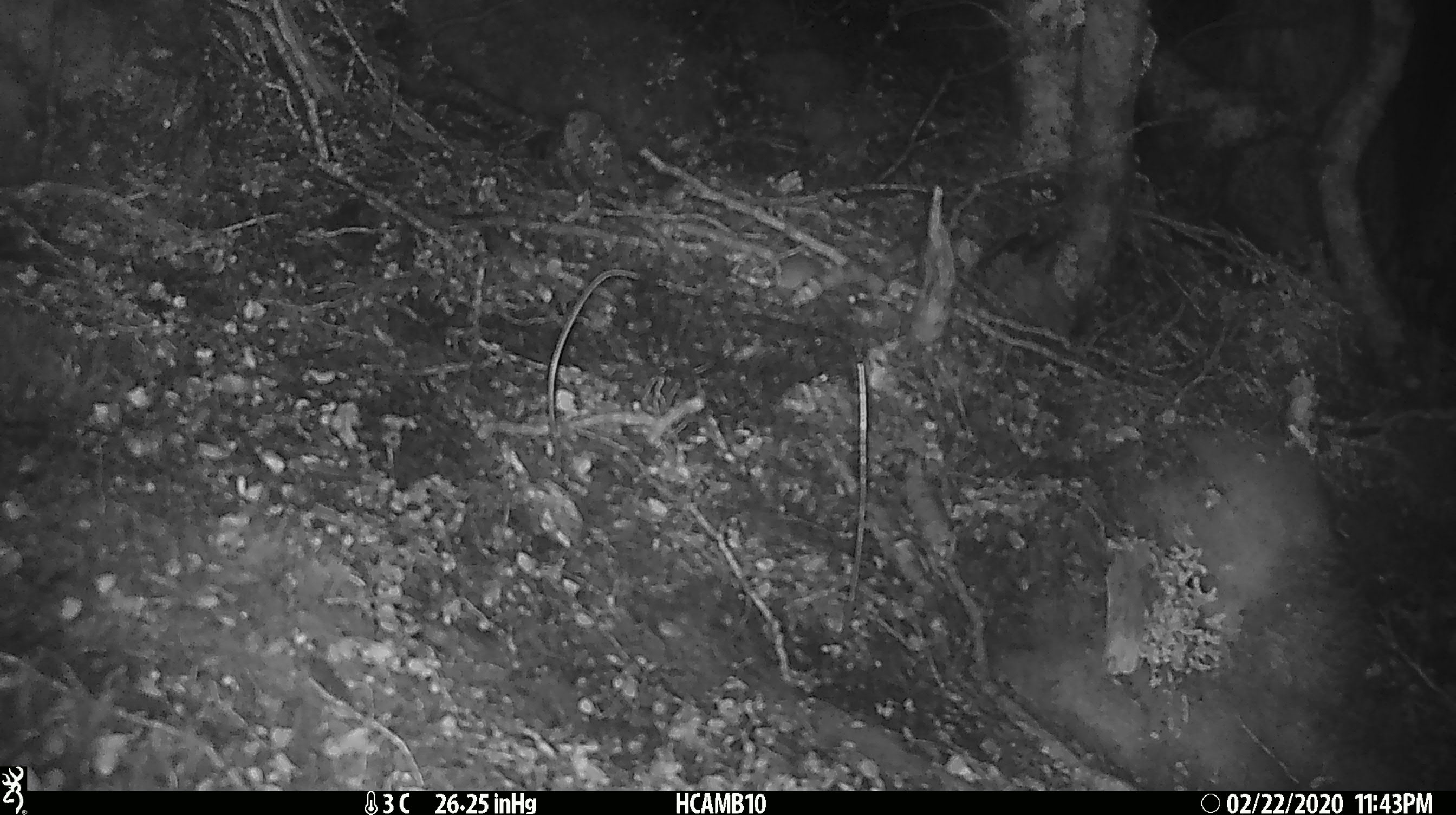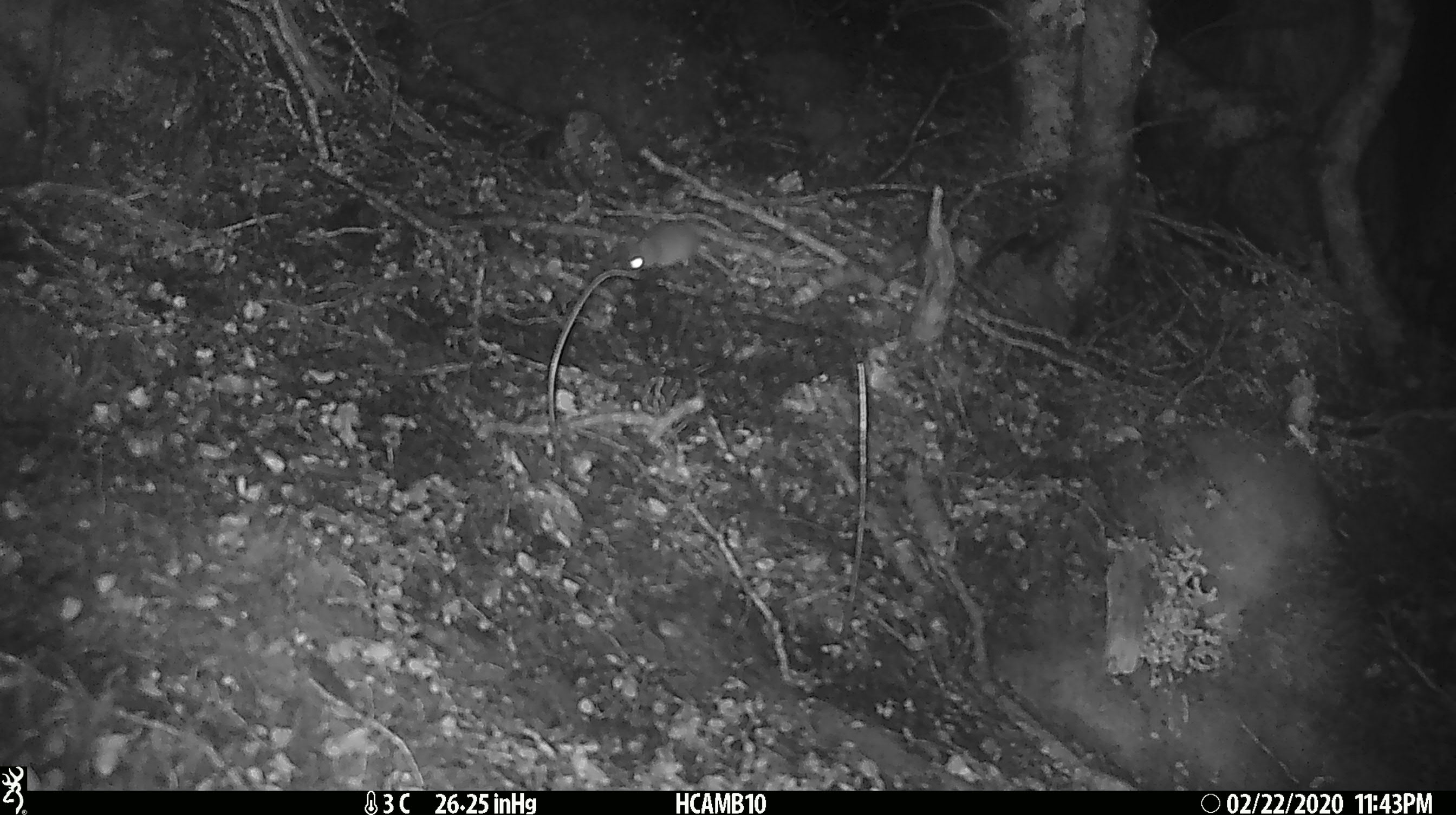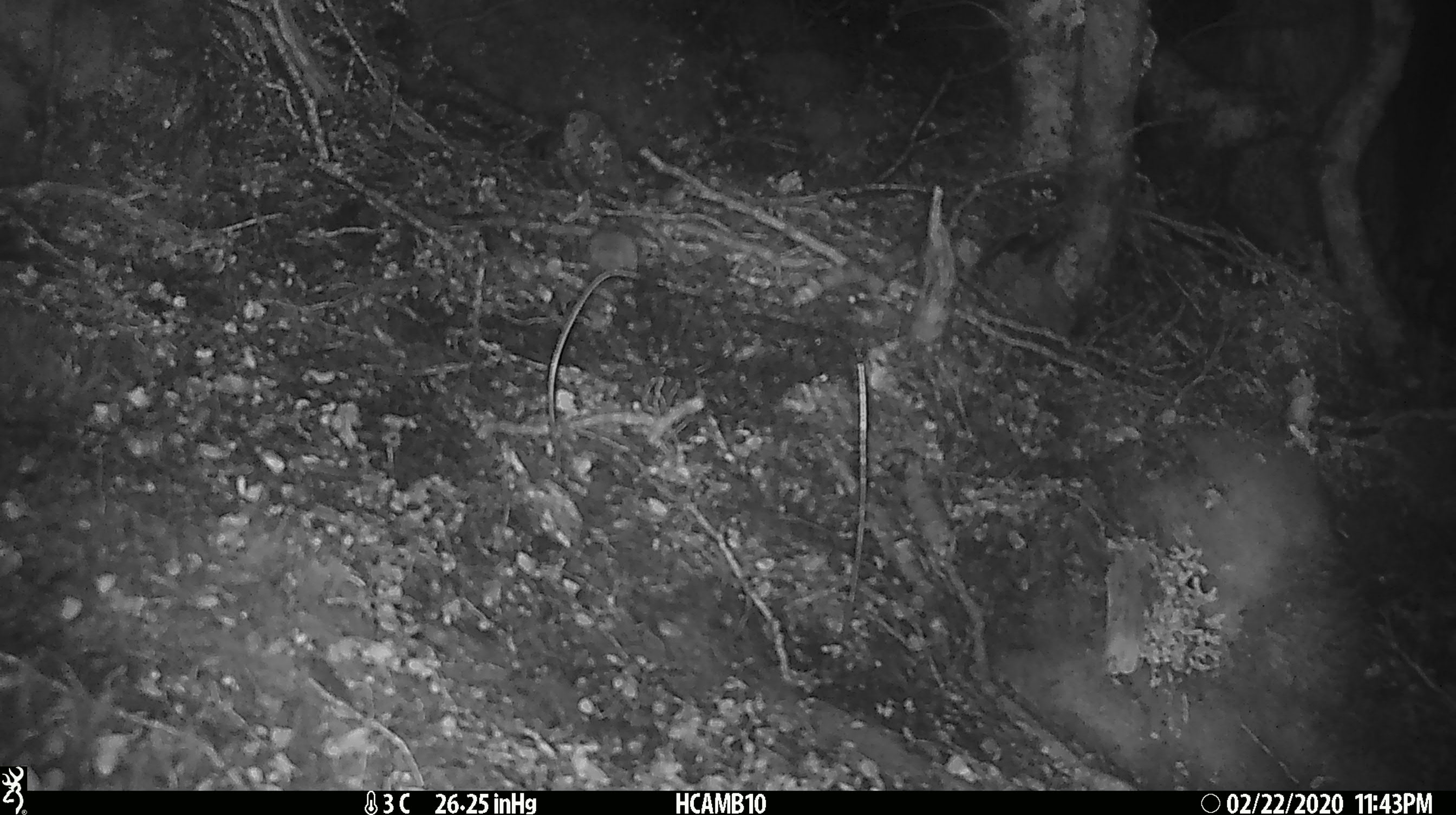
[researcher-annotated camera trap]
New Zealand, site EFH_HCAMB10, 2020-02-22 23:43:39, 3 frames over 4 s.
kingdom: Animalia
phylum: Chordata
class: Mammalia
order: Rodentia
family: Muridae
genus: Mus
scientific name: Mus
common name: mouse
Mouse (Mus).